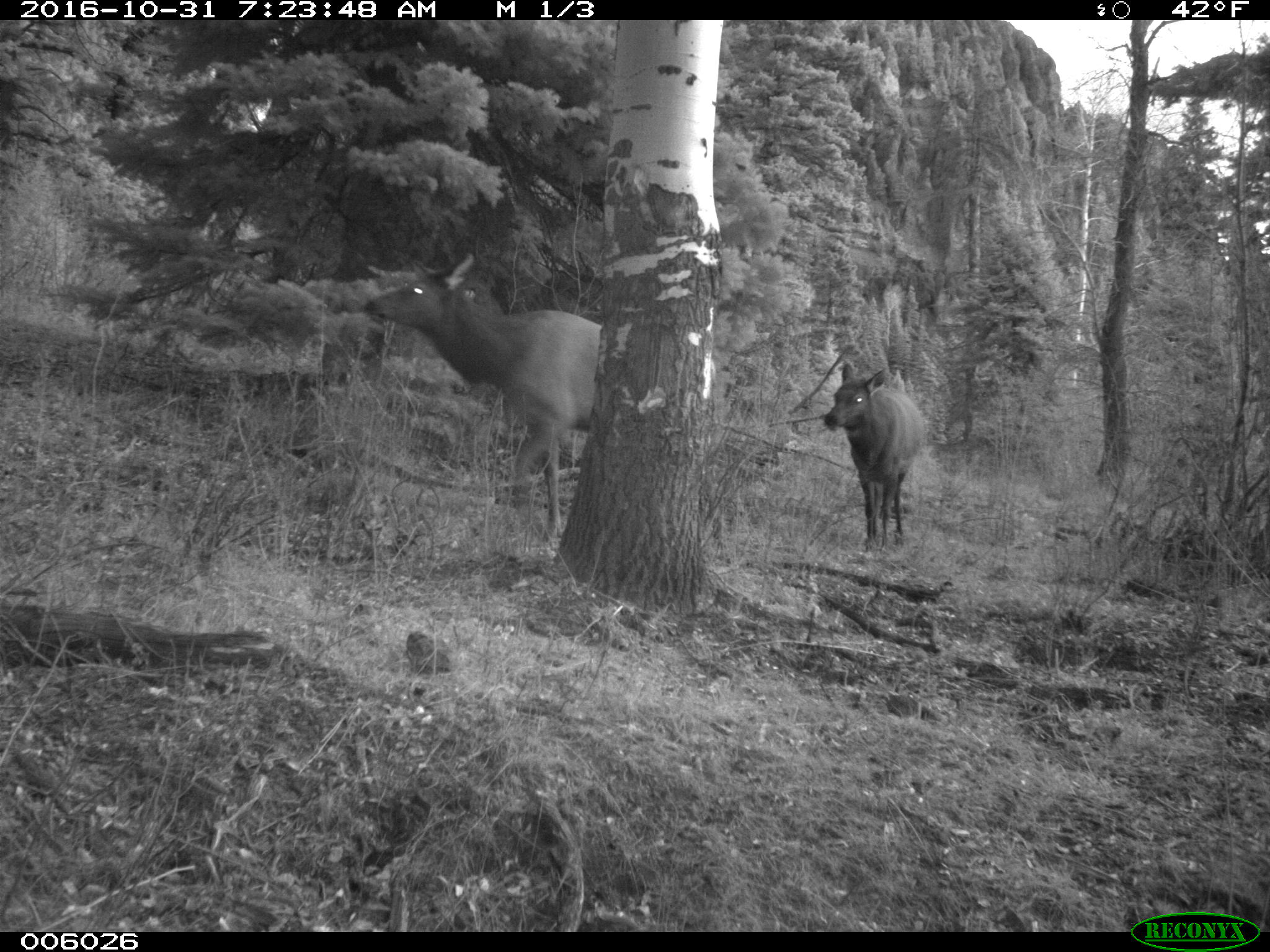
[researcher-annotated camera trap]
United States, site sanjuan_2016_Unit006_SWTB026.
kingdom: Animalia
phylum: Chordata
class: Mammalia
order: Artiodactyla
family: Cervidae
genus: Cervus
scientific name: Cervus elaphus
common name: red deer